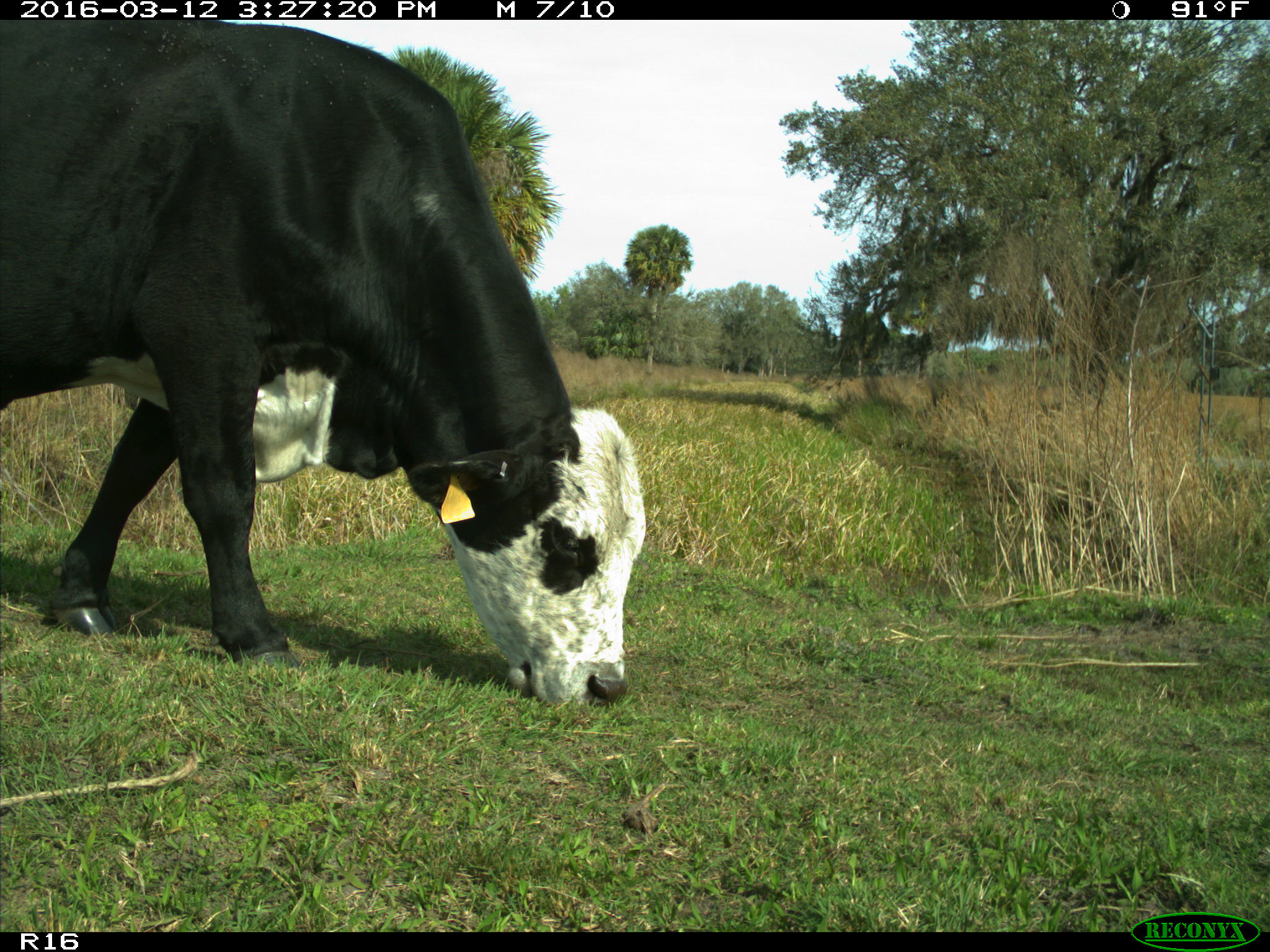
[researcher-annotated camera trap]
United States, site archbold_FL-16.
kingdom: Animalia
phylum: Chordata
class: Mammalia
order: Artiodactyla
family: Bovidae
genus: Bos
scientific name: Bos taurus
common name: domestic cow